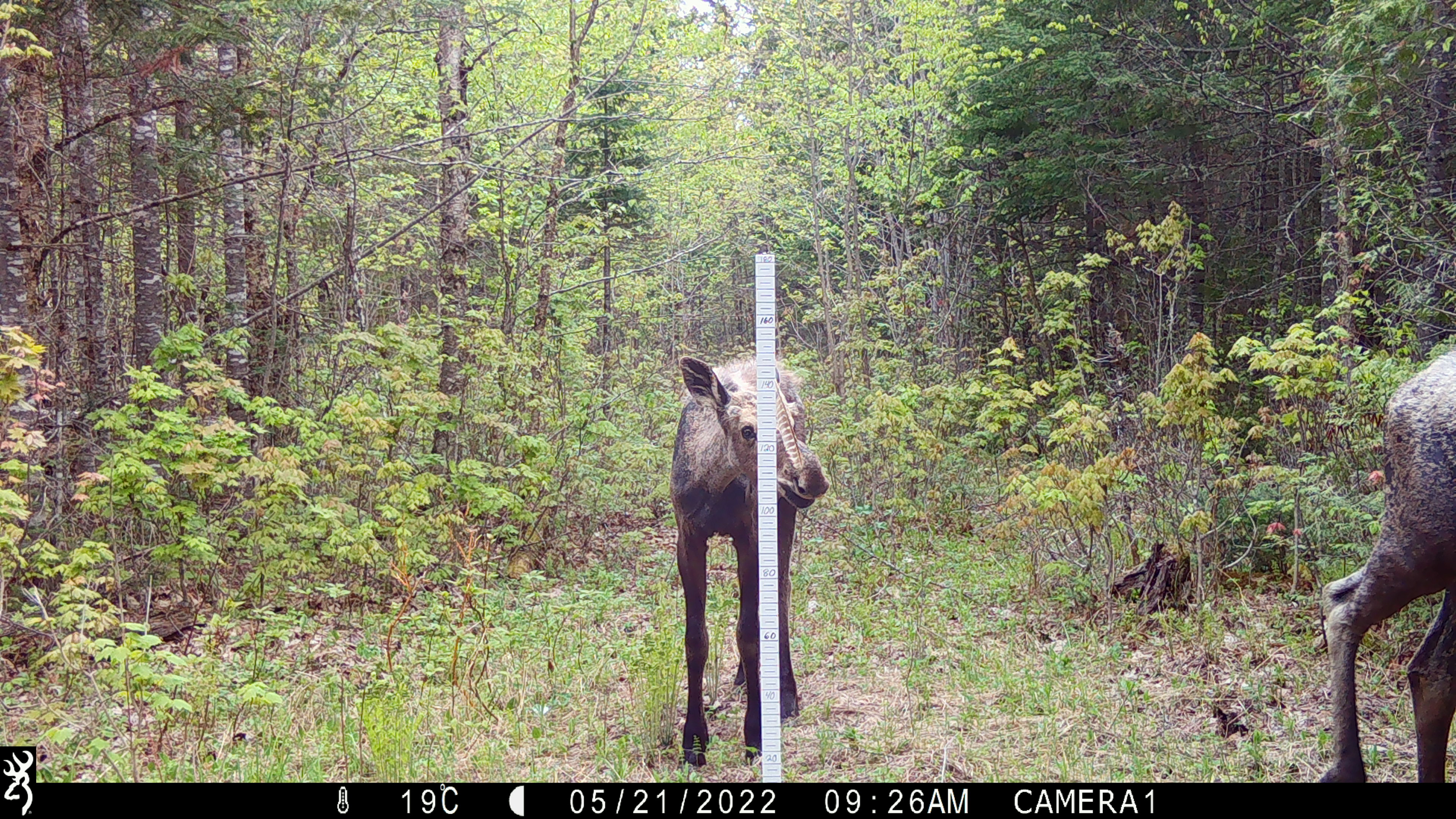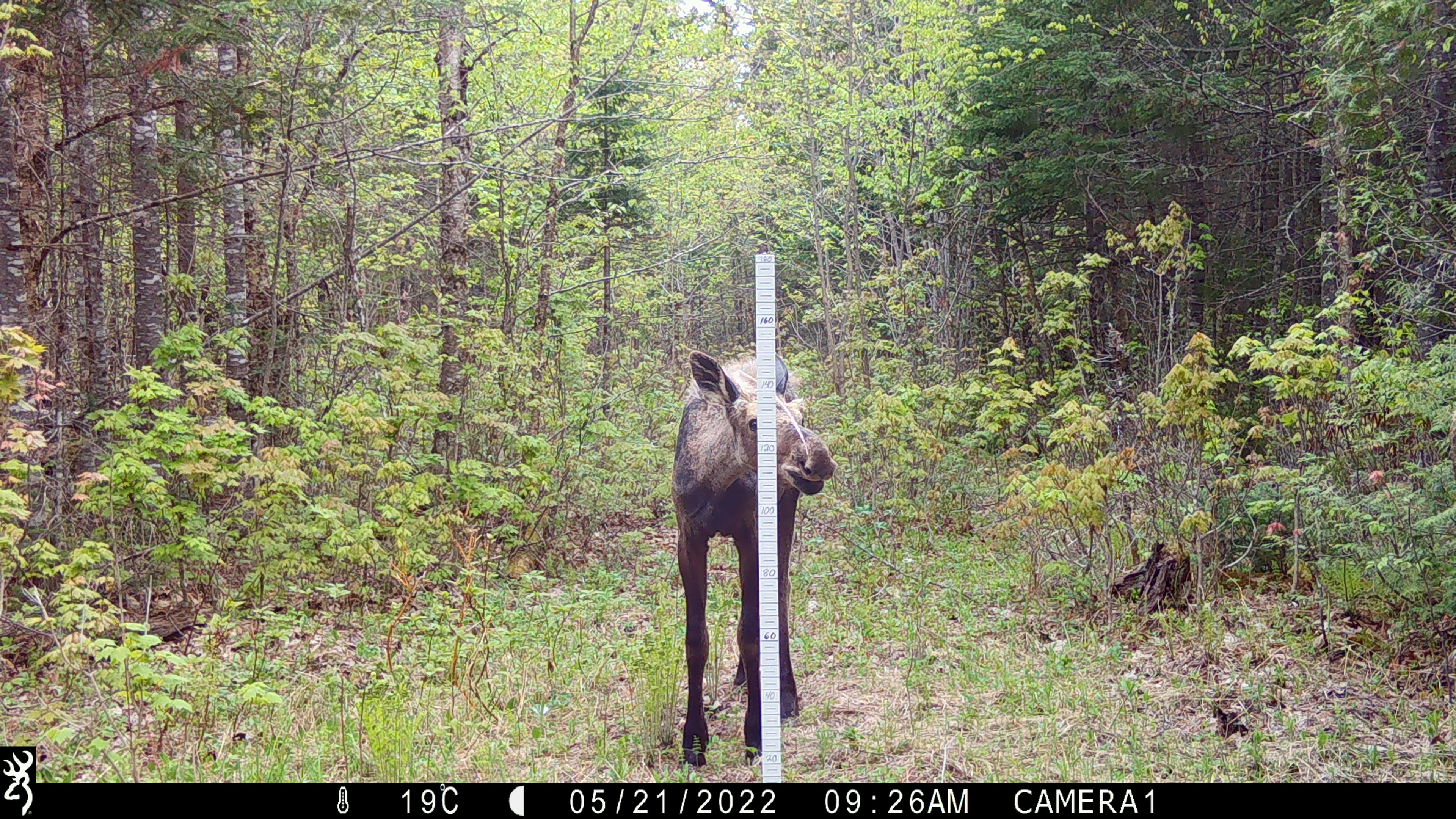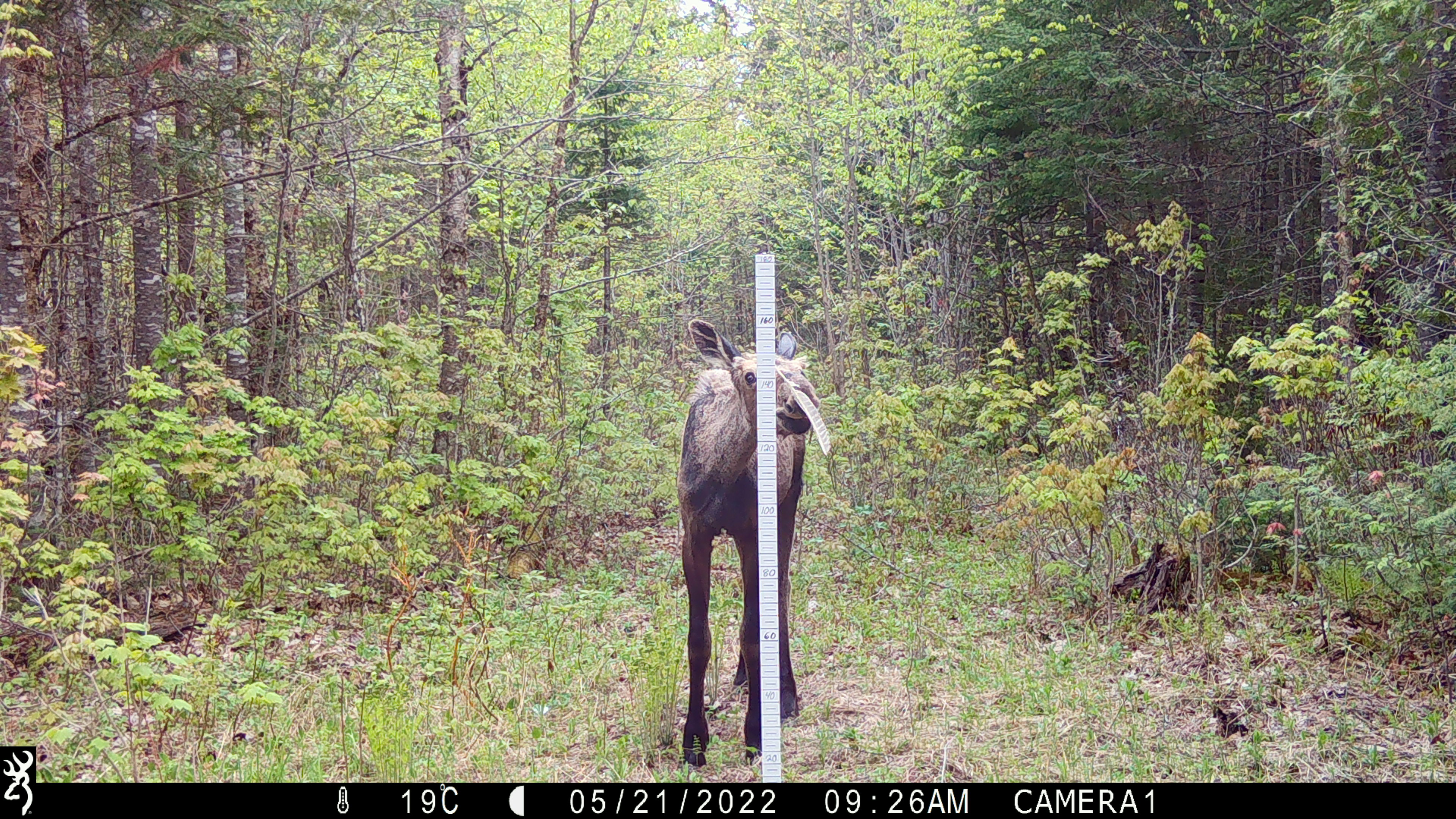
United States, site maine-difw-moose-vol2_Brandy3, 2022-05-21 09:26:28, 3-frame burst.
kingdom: Animalia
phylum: Chordata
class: Mammalia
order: Artiodactyla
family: Cervidae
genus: Alces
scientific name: Alces alces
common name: moose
Moose (Alces alces).